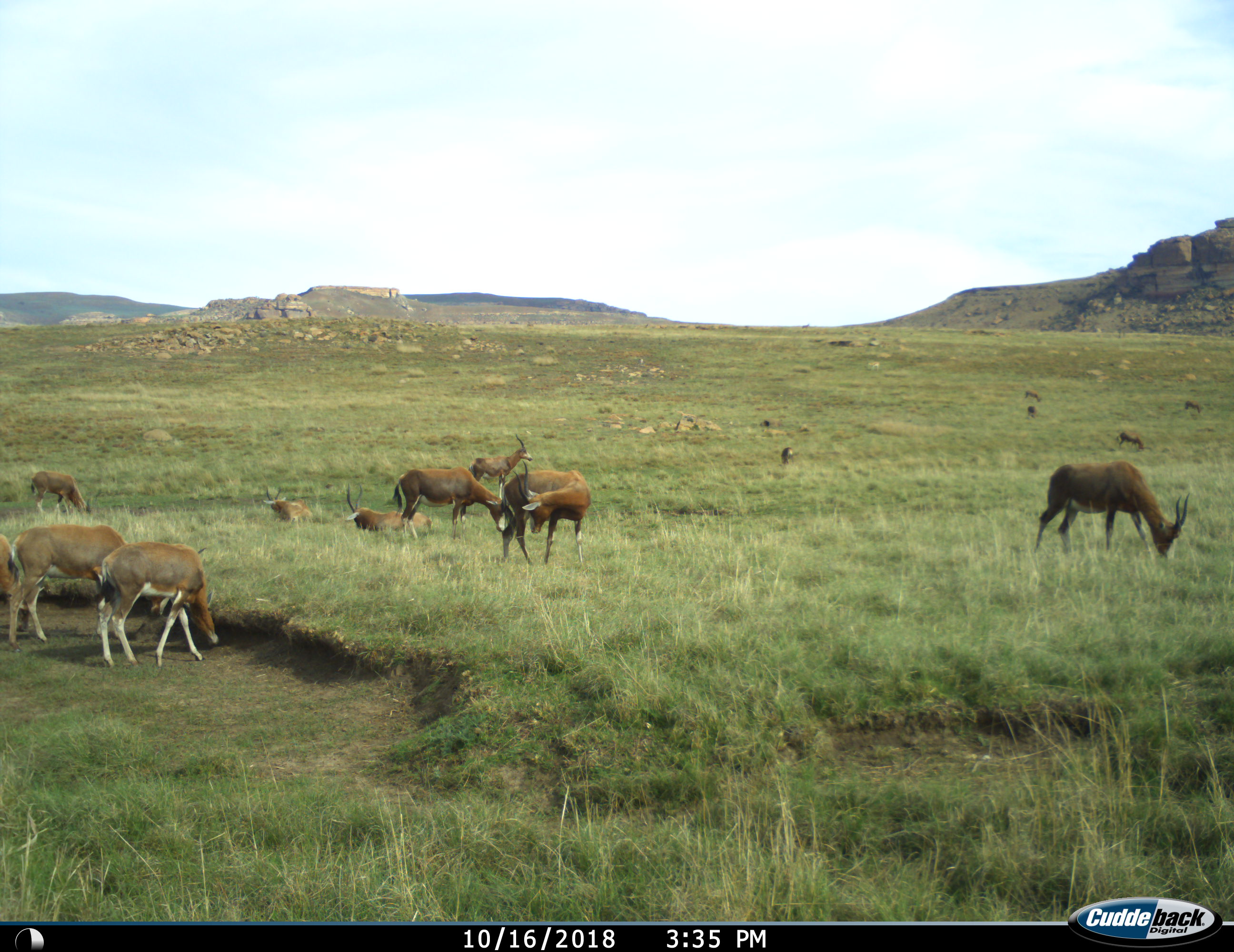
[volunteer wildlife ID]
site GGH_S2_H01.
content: unidentified animal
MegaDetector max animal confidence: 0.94